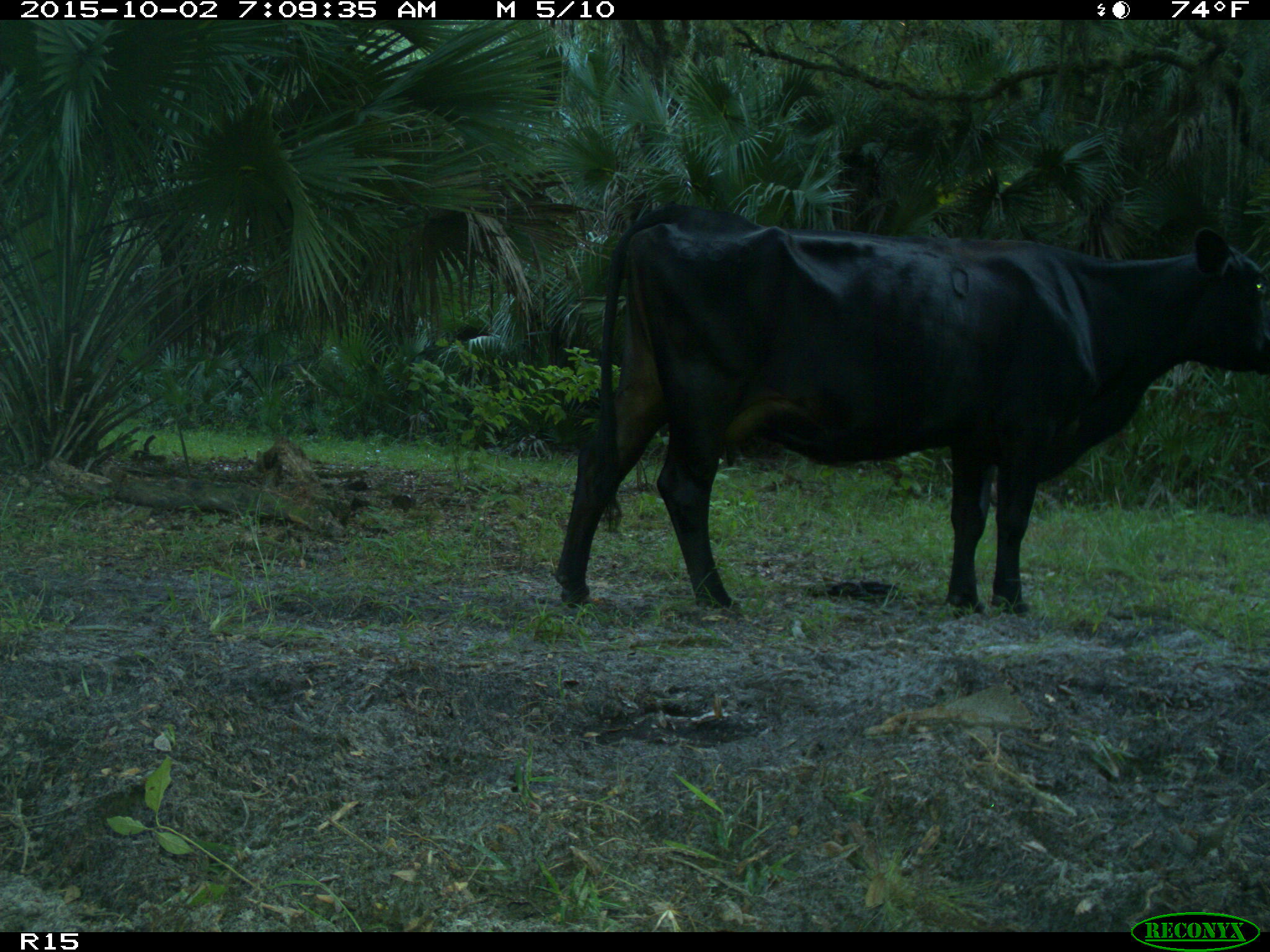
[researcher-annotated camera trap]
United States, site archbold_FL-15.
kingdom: Animalia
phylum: Chordata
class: Mammalia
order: Artiodactyla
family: Bovidae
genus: Bos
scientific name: Bos taurus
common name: domestic cow